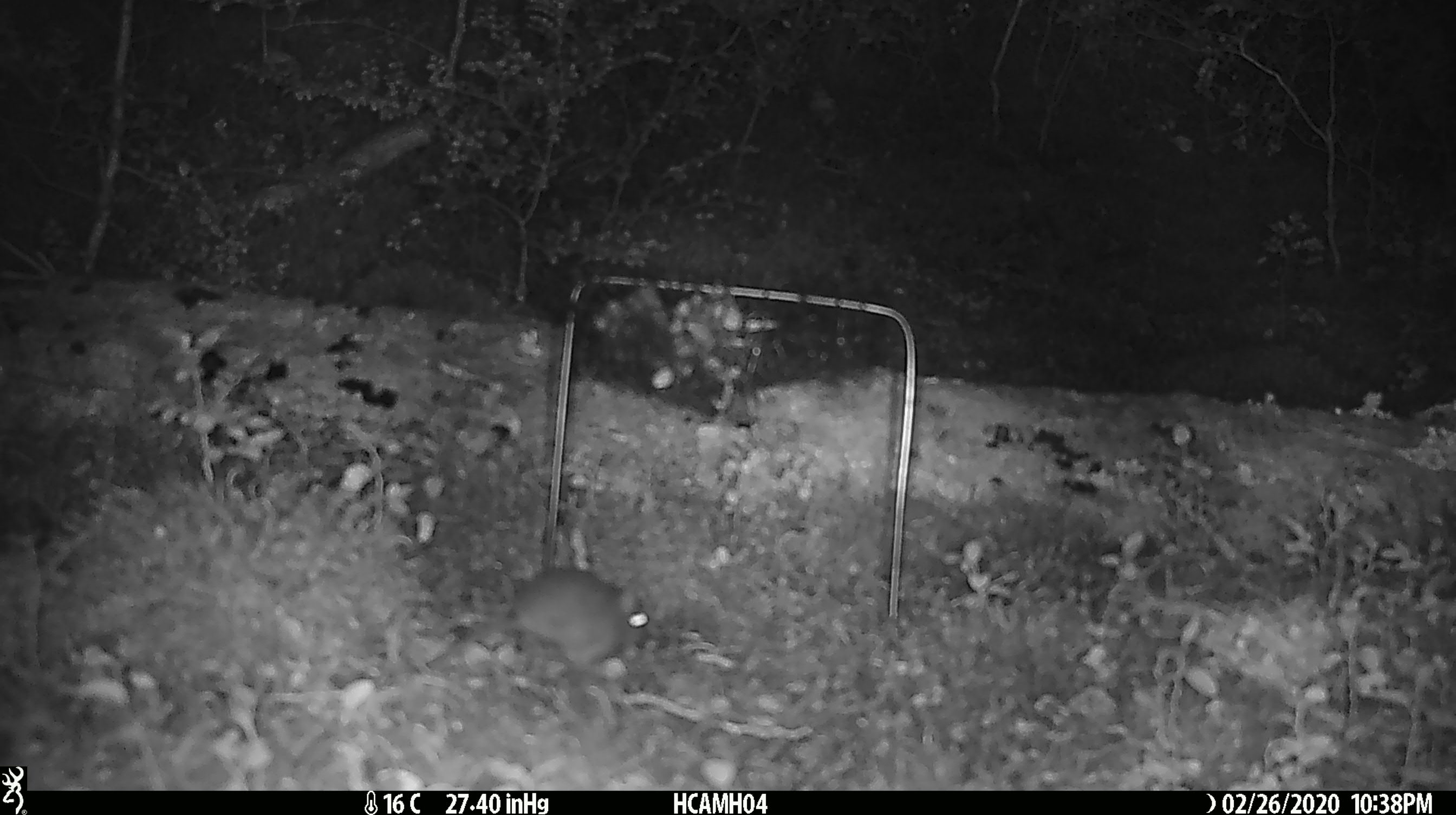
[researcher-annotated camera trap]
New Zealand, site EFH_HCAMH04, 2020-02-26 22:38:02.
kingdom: Animalia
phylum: Chordata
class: Mammalia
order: Rodentia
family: Muridae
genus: Mus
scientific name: Mus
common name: mouse